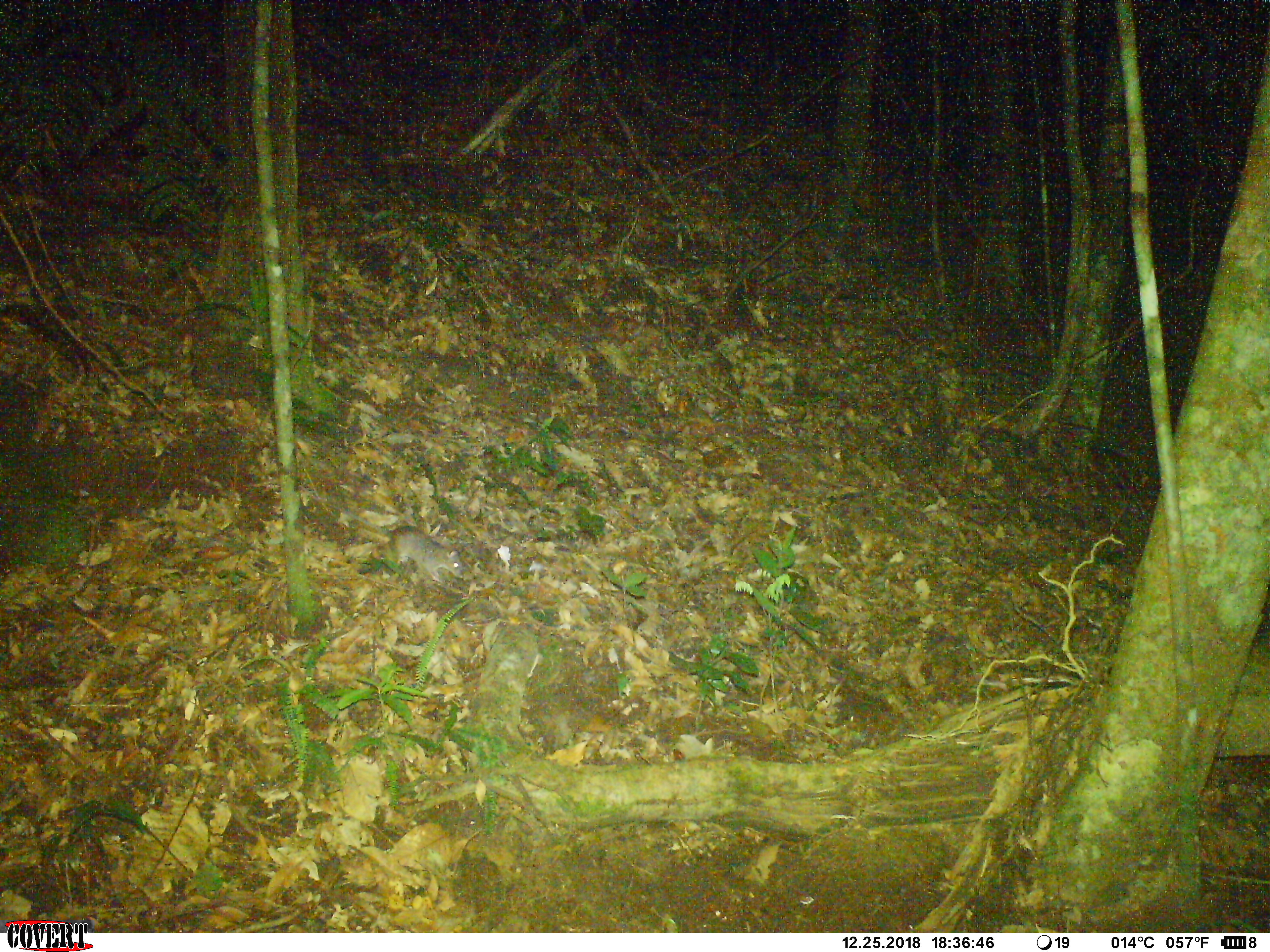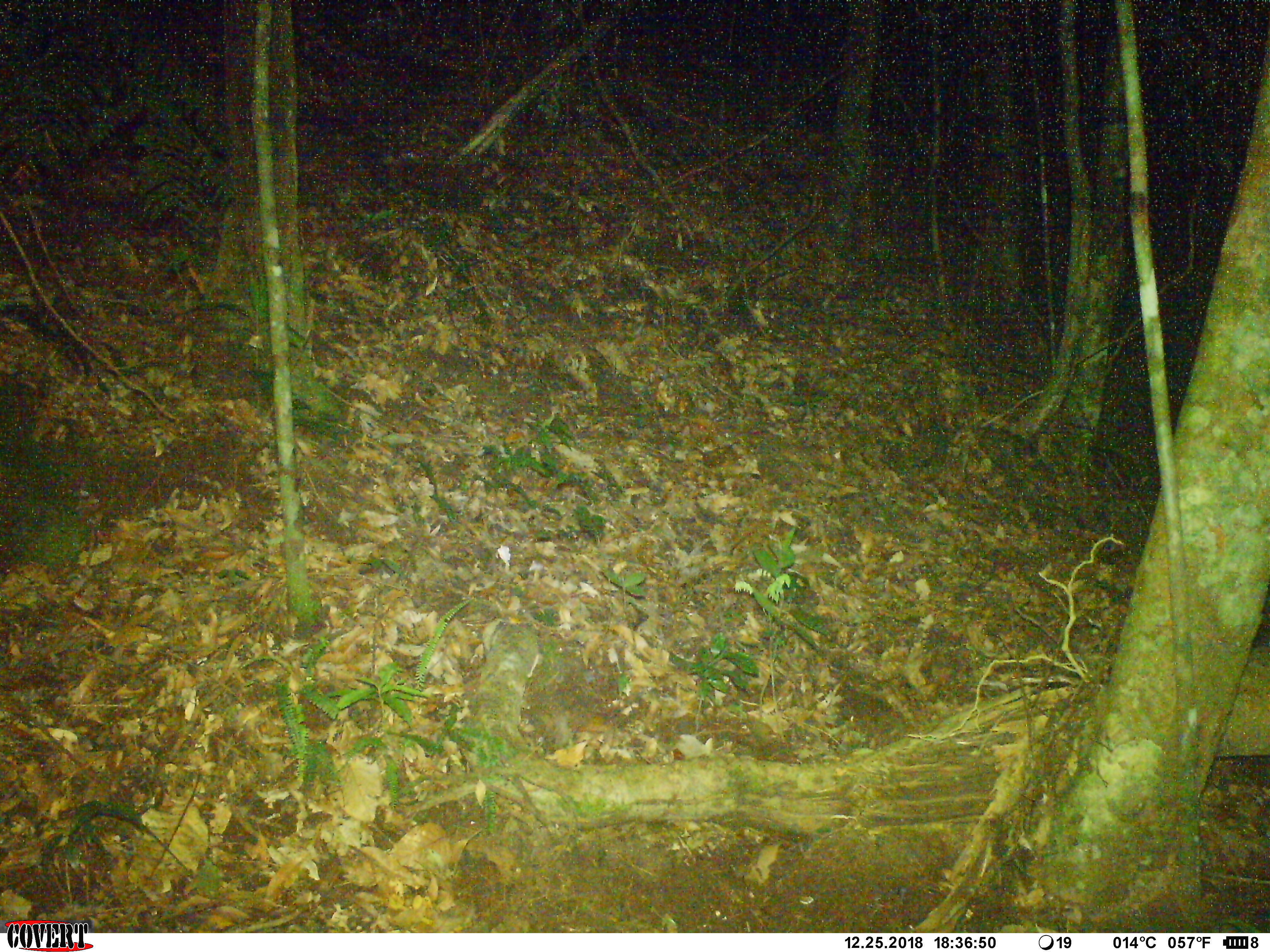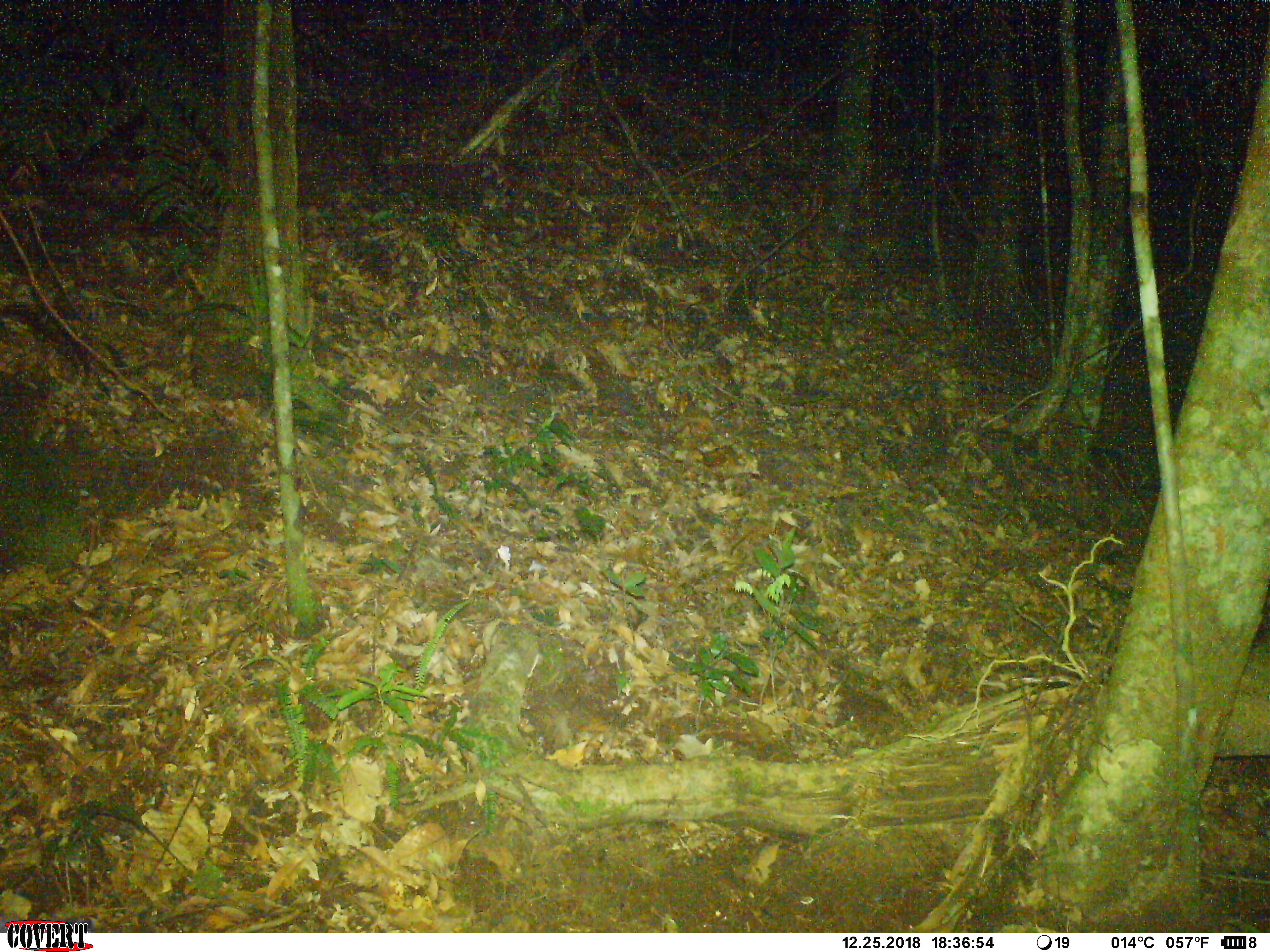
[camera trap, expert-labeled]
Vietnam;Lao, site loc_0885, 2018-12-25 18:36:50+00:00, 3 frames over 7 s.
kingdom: Animalia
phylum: Chordata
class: Mammalia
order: Rodentia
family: Muridae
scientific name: Muridae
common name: old-world mice and rats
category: unidentified murid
Unidentified murid (old-world mice and rats) (Muridae). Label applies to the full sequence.